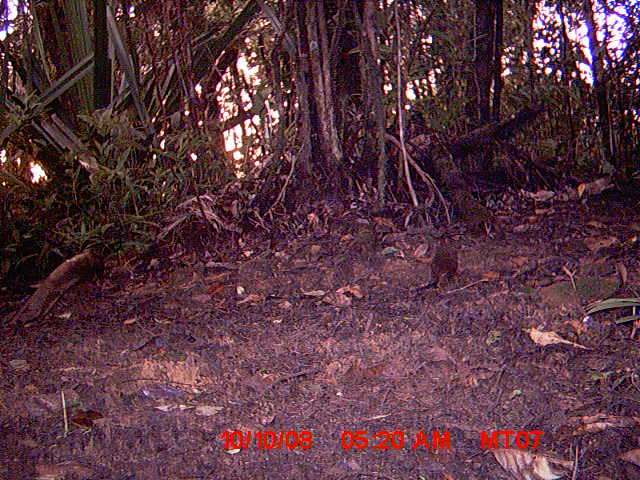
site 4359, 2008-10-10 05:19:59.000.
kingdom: Animalia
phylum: Chordata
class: Mammalia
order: Rodentia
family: Nesomyidae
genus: Nesomys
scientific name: Nesomys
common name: nesomys rodents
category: nesomys sp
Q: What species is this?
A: Nesomys sp (nesomys rodents) (Nesomys).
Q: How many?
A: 1.